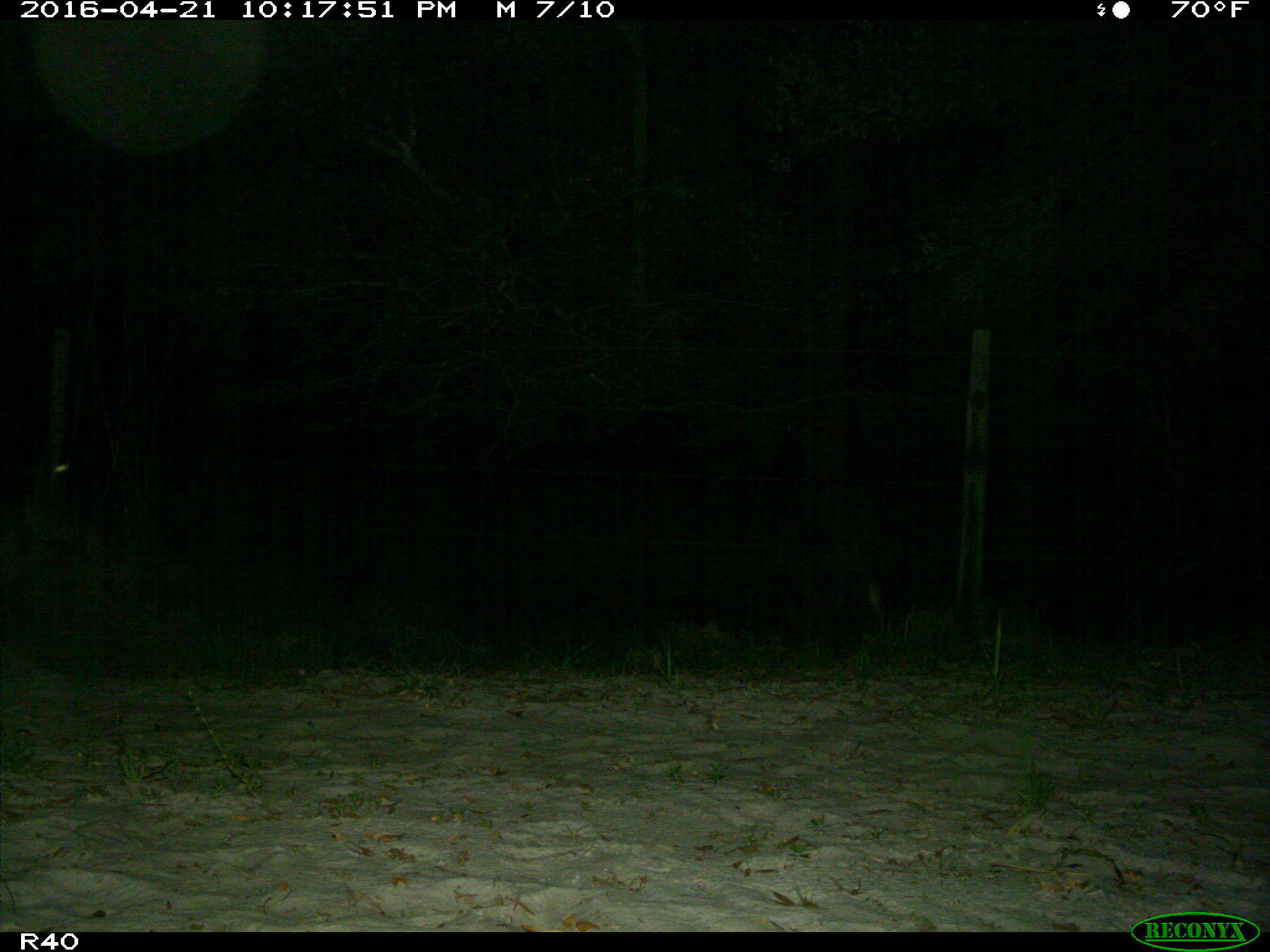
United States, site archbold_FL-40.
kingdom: Animalia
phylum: Chordata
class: Mammalia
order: Artiodactyla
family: Suidae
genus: Sus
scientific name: Sus scrofa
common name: wild boar